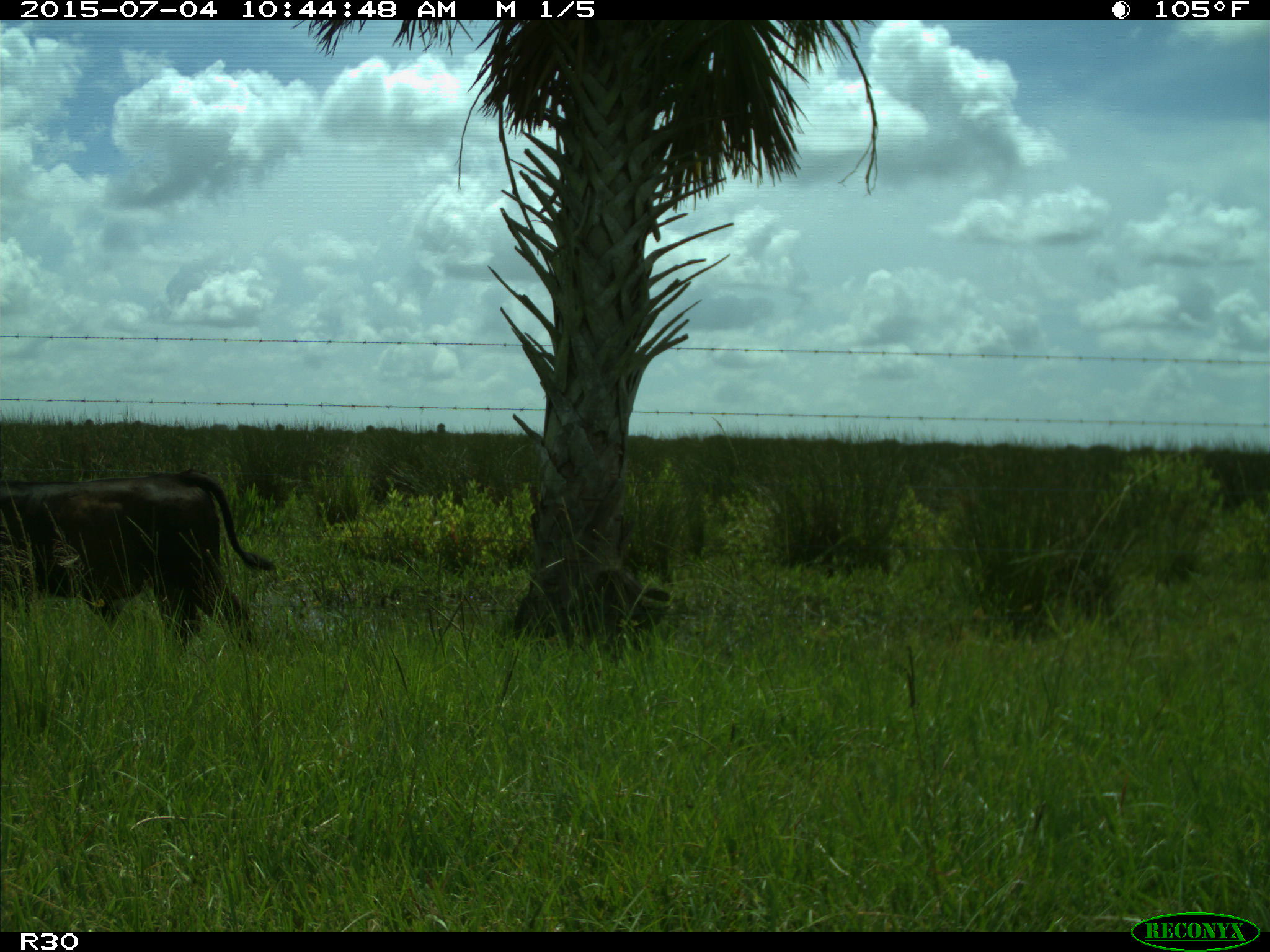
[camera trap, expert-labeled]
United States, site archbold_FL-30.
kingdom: Animalia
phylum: Chordata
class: Mammalia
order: Artiodactyla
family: Bovidae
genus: Bos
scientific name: Bos taurus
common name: domestic cow